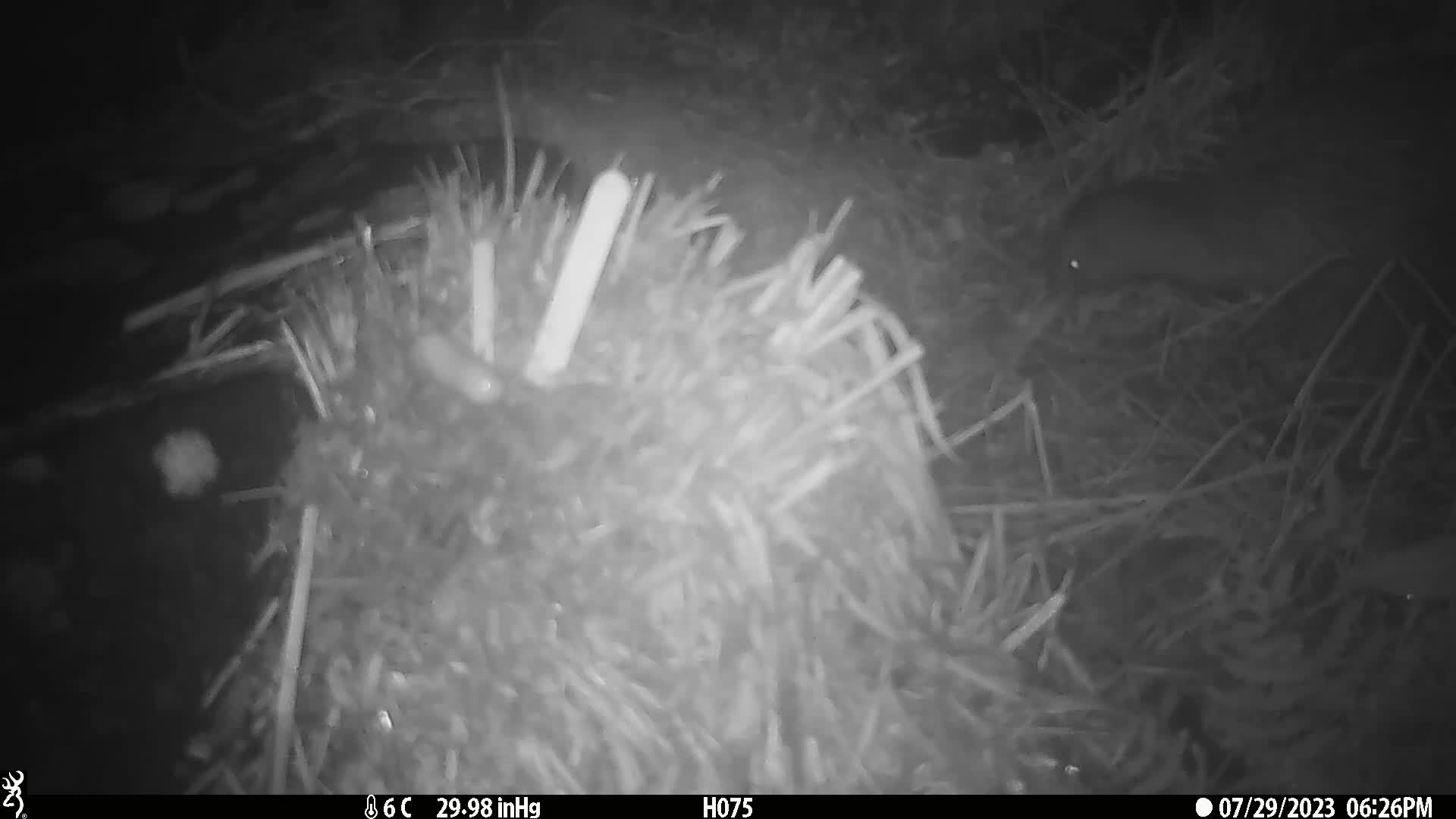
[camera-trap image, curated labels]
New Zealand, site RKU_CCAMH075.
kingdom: Animalia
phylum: Chordata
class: Aves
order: Apterygiformes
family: Apterygidae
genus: Apteryx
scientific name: Apteryx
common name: kiwi